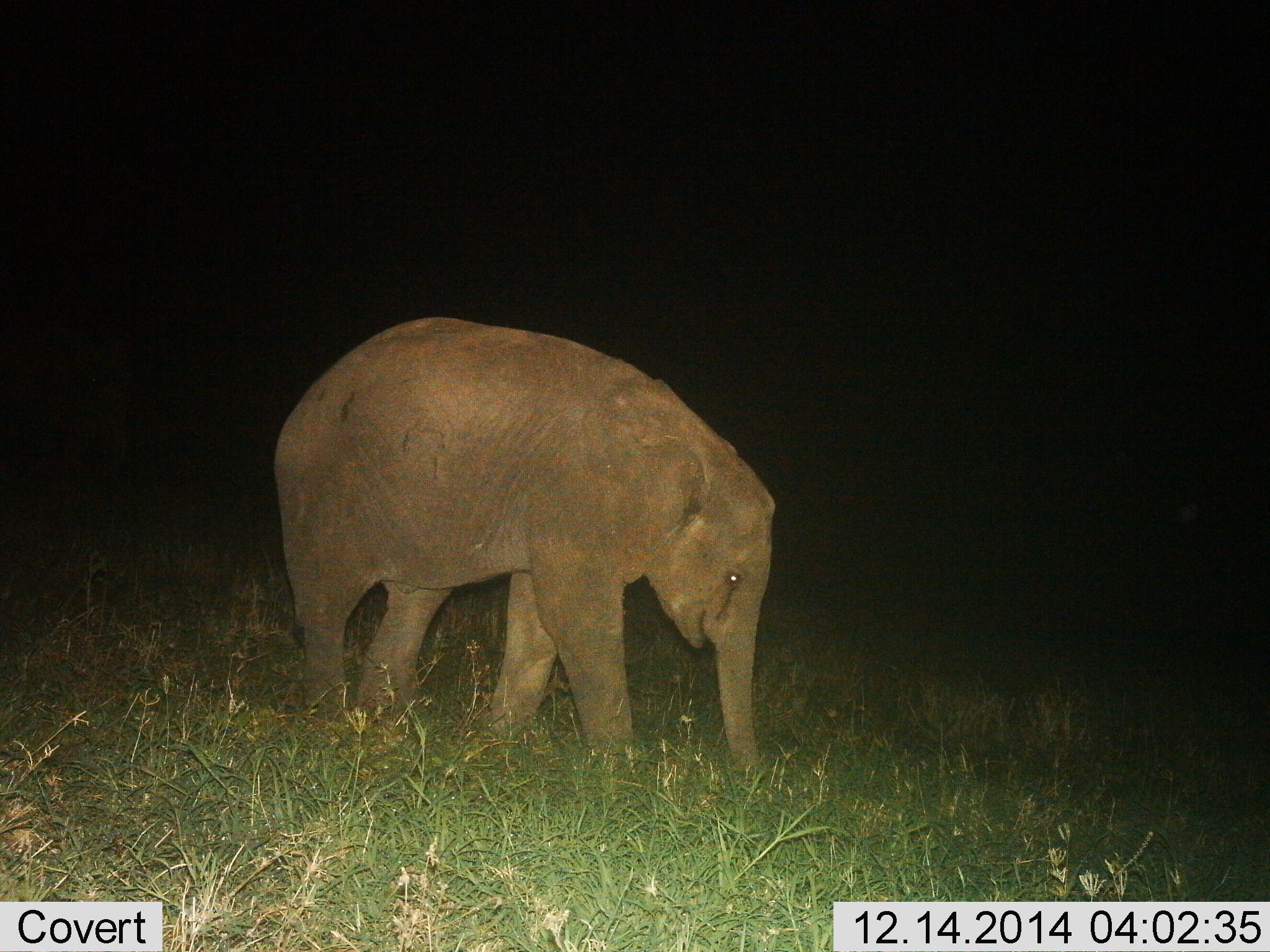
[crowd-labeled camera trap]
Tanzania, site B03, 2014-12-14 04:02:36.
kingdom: Animalia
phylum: Chordata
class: Mammalia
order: Proboscidea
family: Elephantidae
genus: Loxodonta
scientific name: Loxodonta africana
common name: african bush elephant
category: elephant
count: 1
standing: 70%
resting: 0%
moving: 20%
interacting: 0%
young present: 70%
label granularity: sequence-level